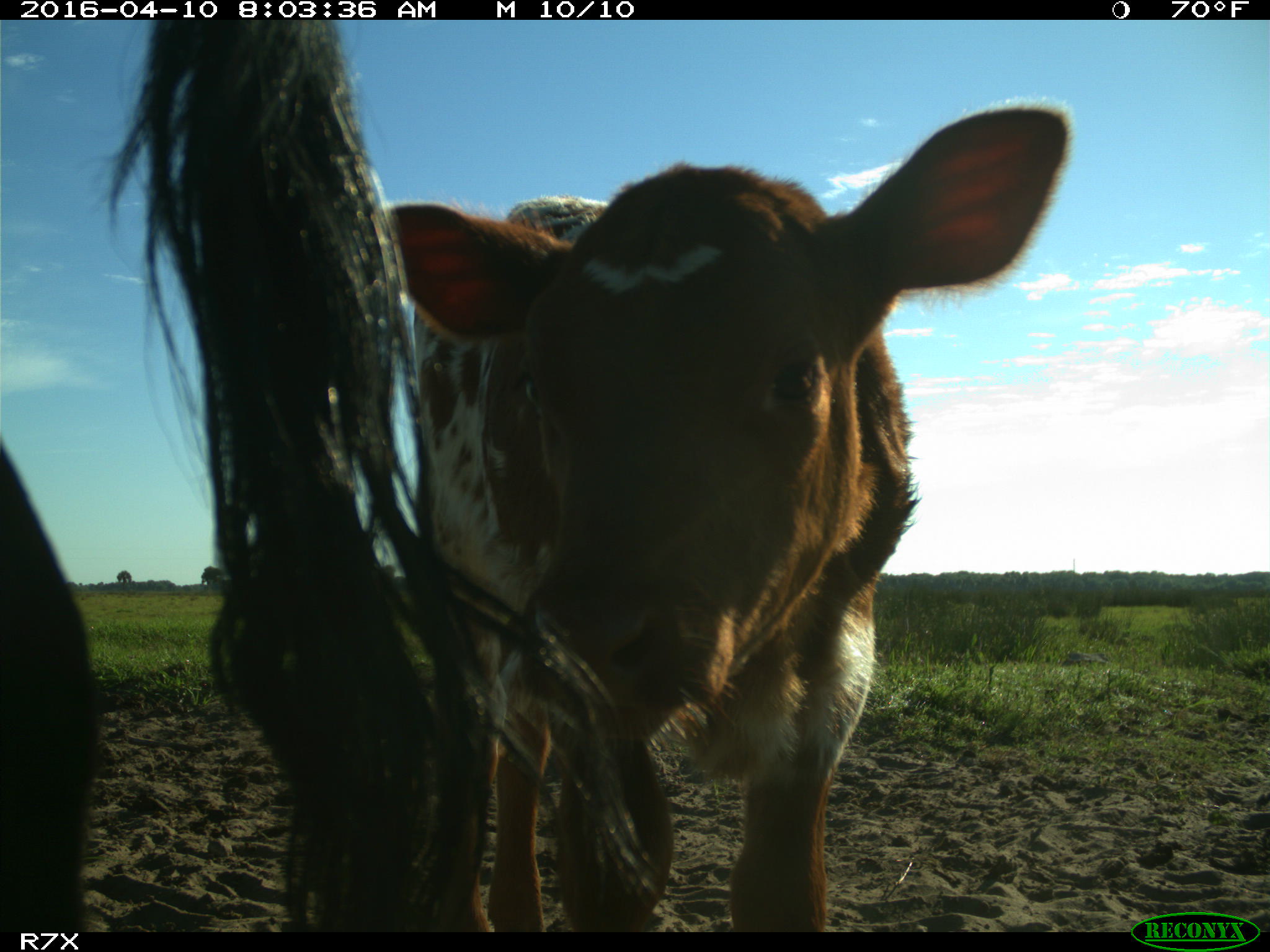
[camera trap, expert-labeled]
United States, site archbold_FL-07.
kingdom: Animalia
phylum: Chordata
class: Mammalia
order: Artiodactyla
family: Bovidae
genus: Bos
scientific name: Bos taurus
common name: domestic cow